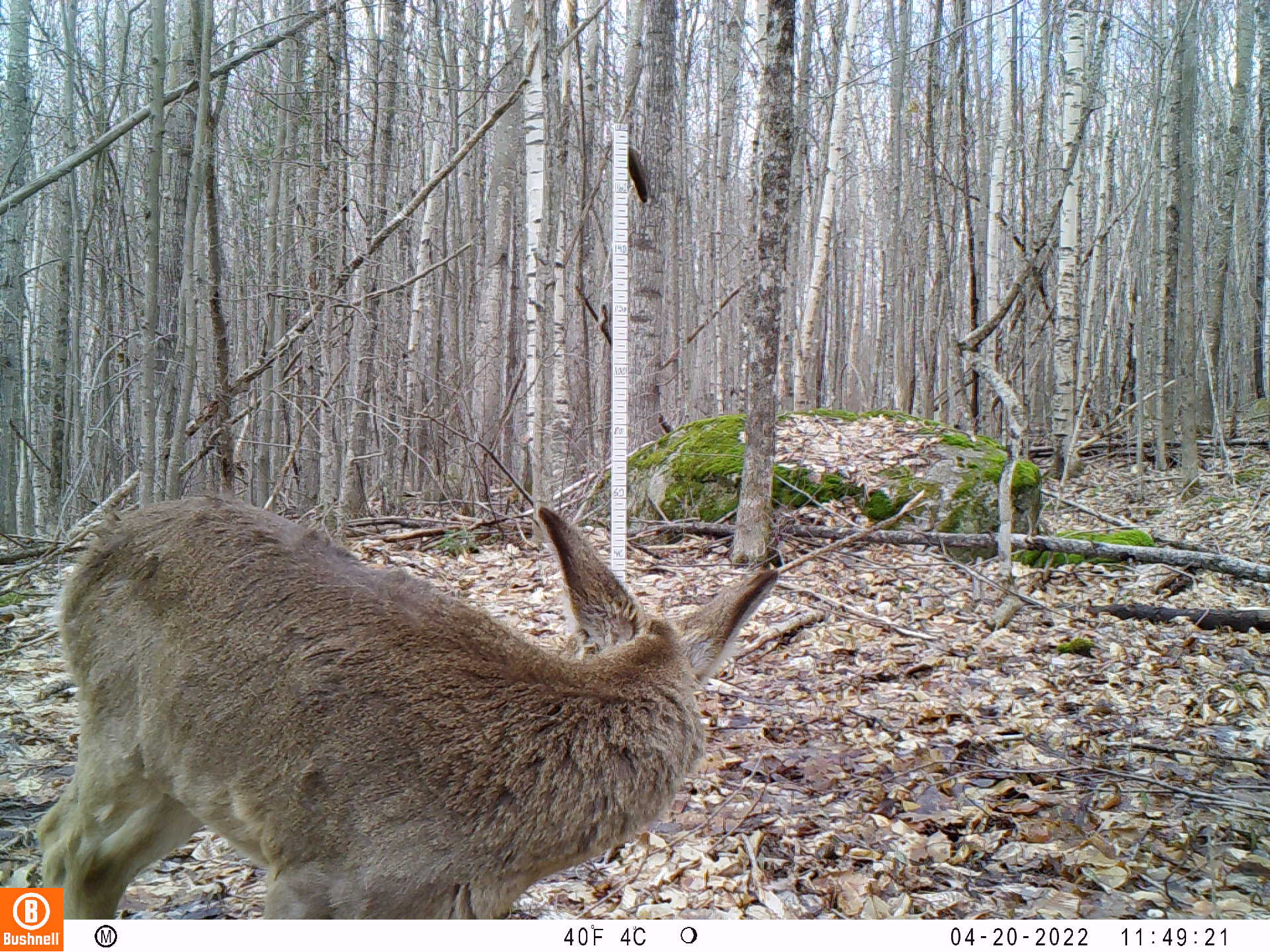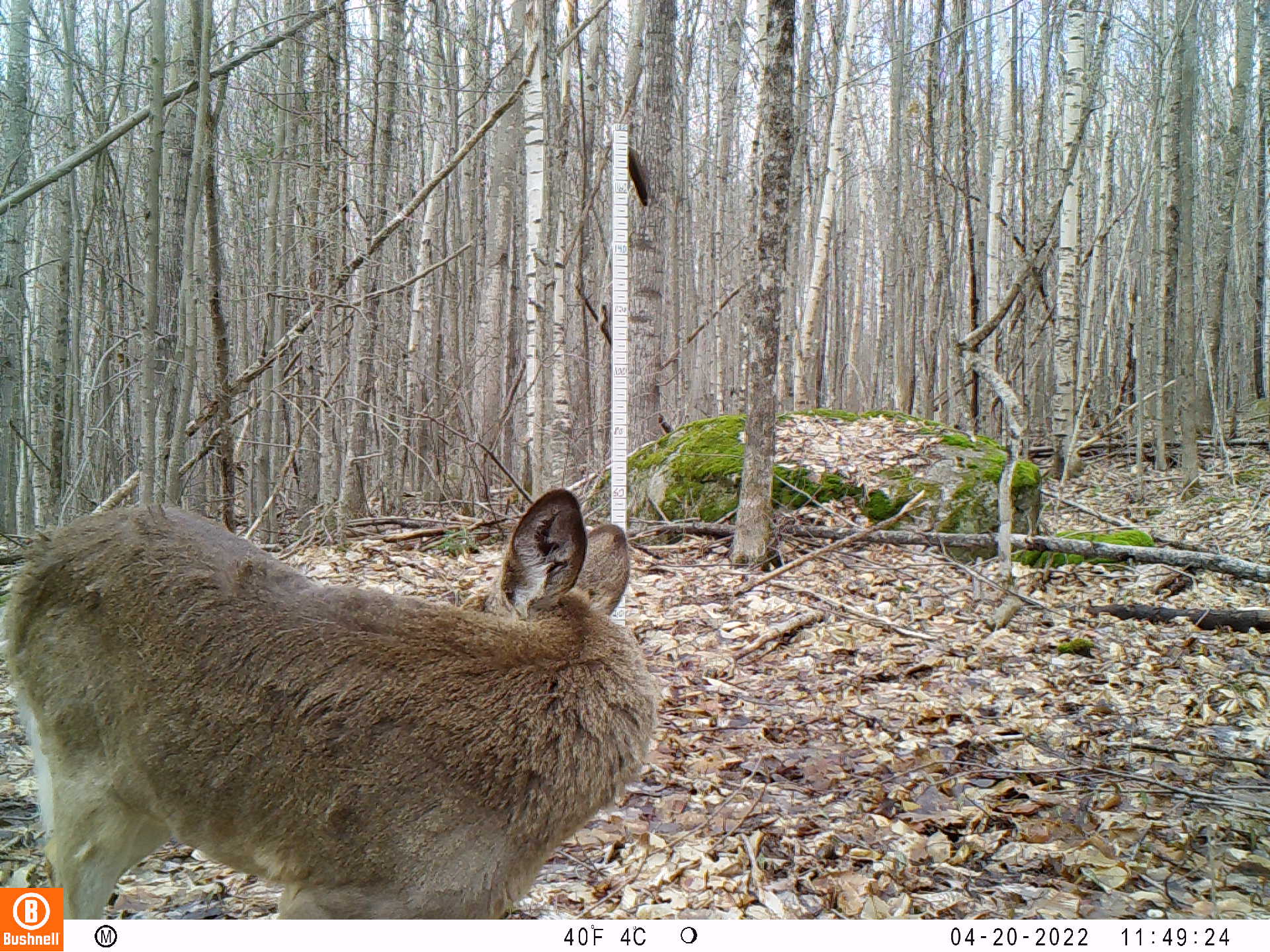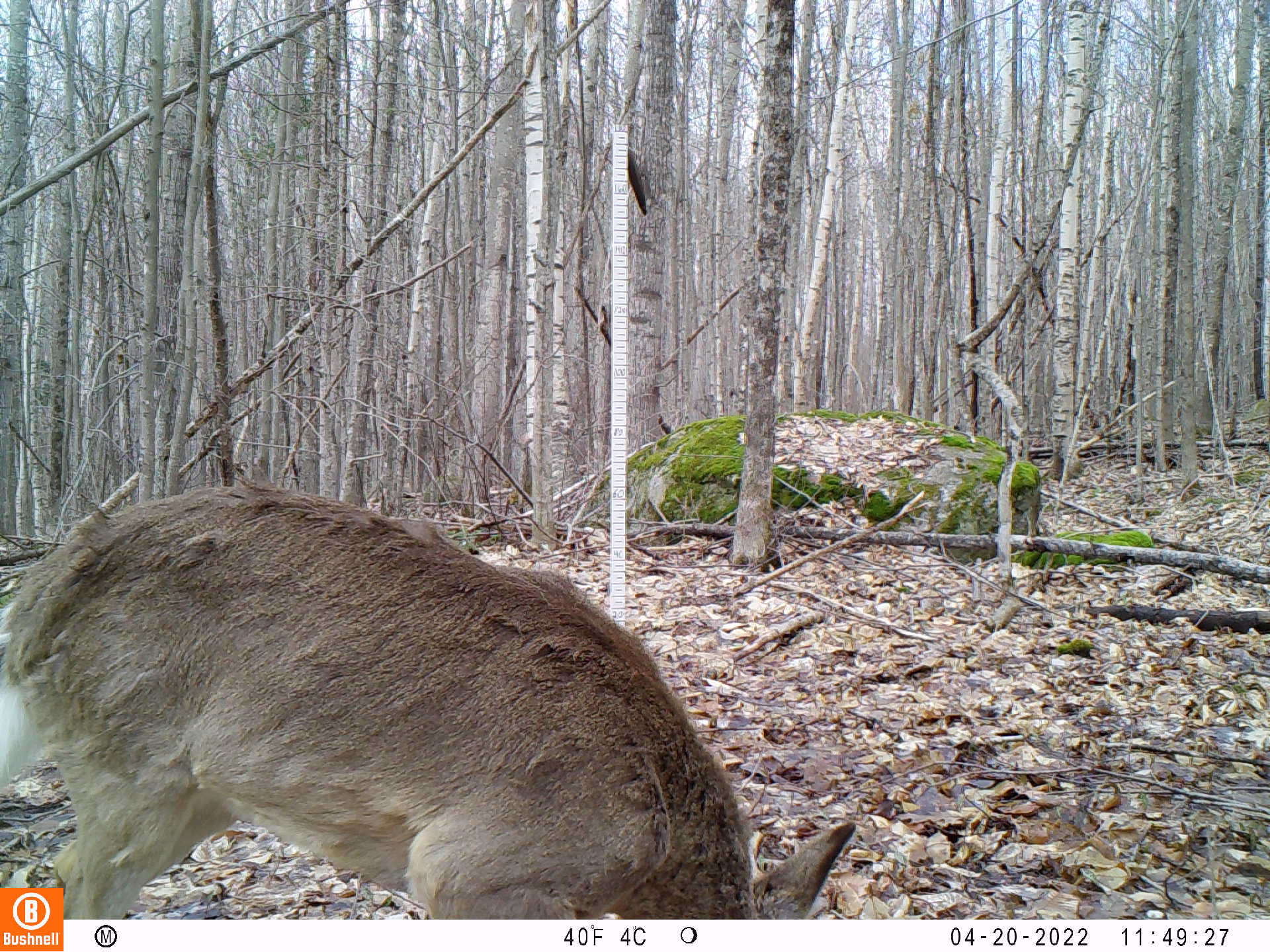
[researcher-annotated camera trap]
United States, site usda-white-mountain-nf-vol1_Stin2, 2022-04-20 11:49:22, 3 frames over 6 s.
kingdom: Animalia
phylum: Chordata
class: Mammalia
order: Artiodactyla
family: Cervidae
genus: Odocoileus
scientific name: Odocoileus virginianus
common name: white-tailed deer